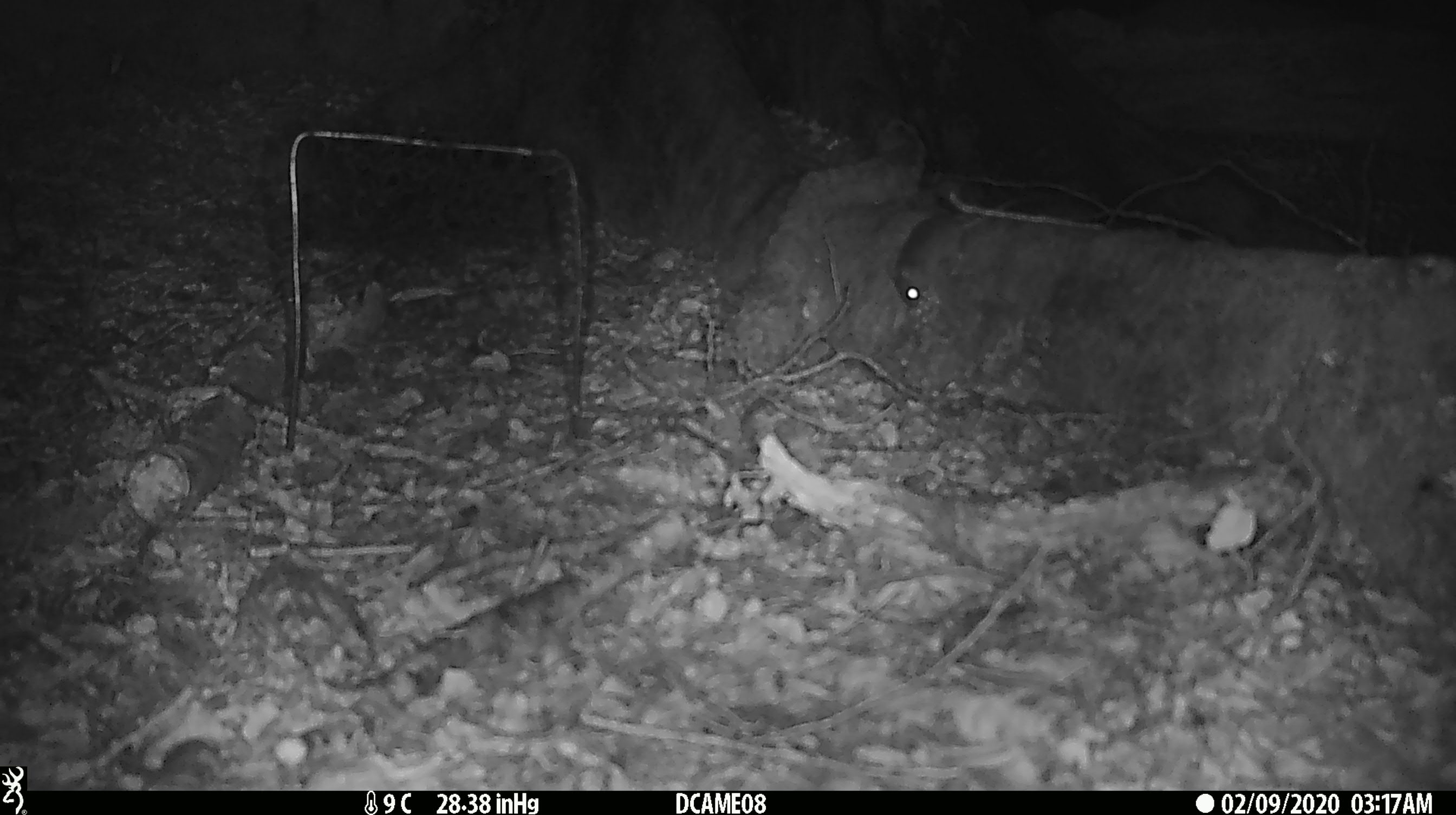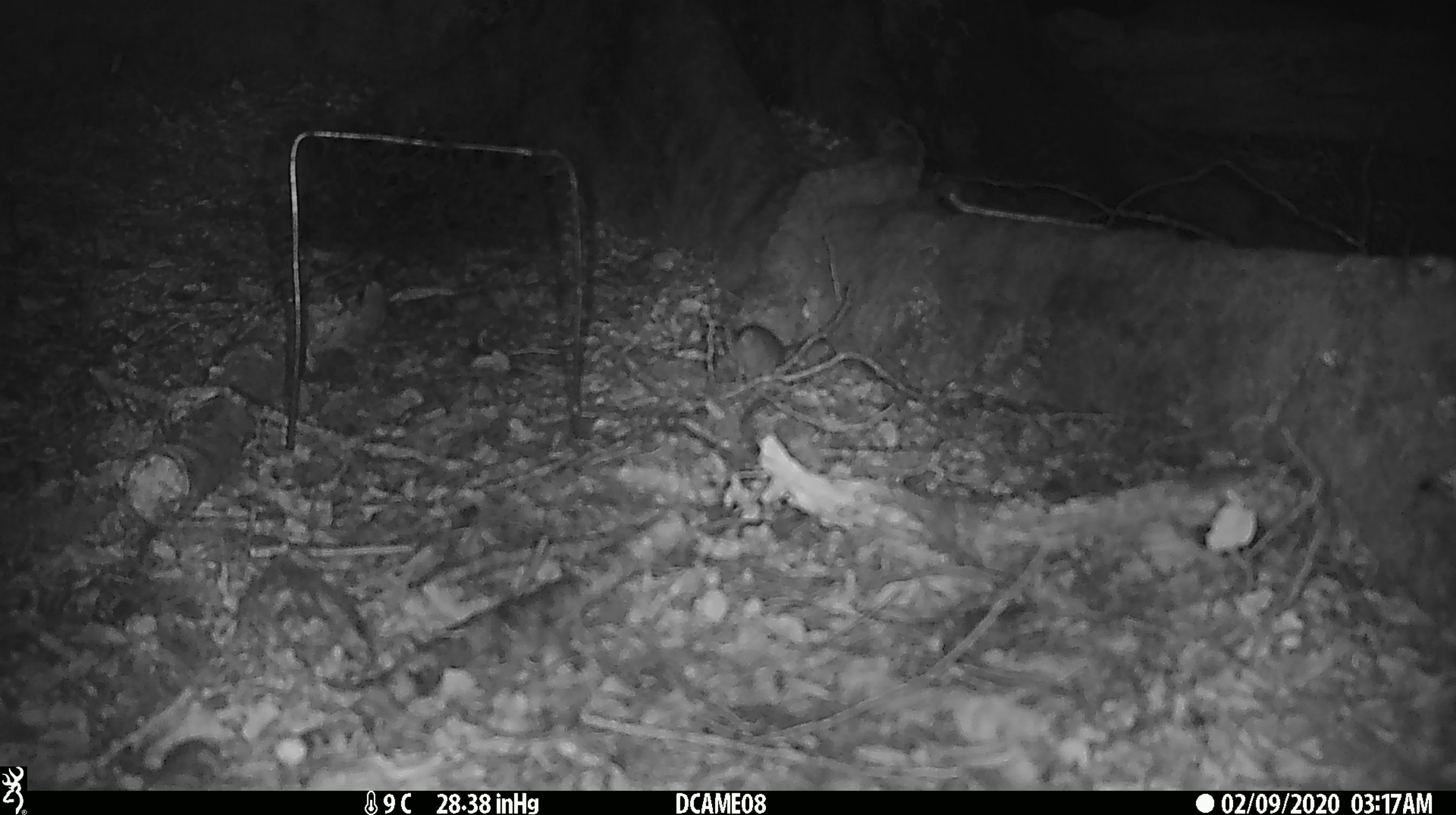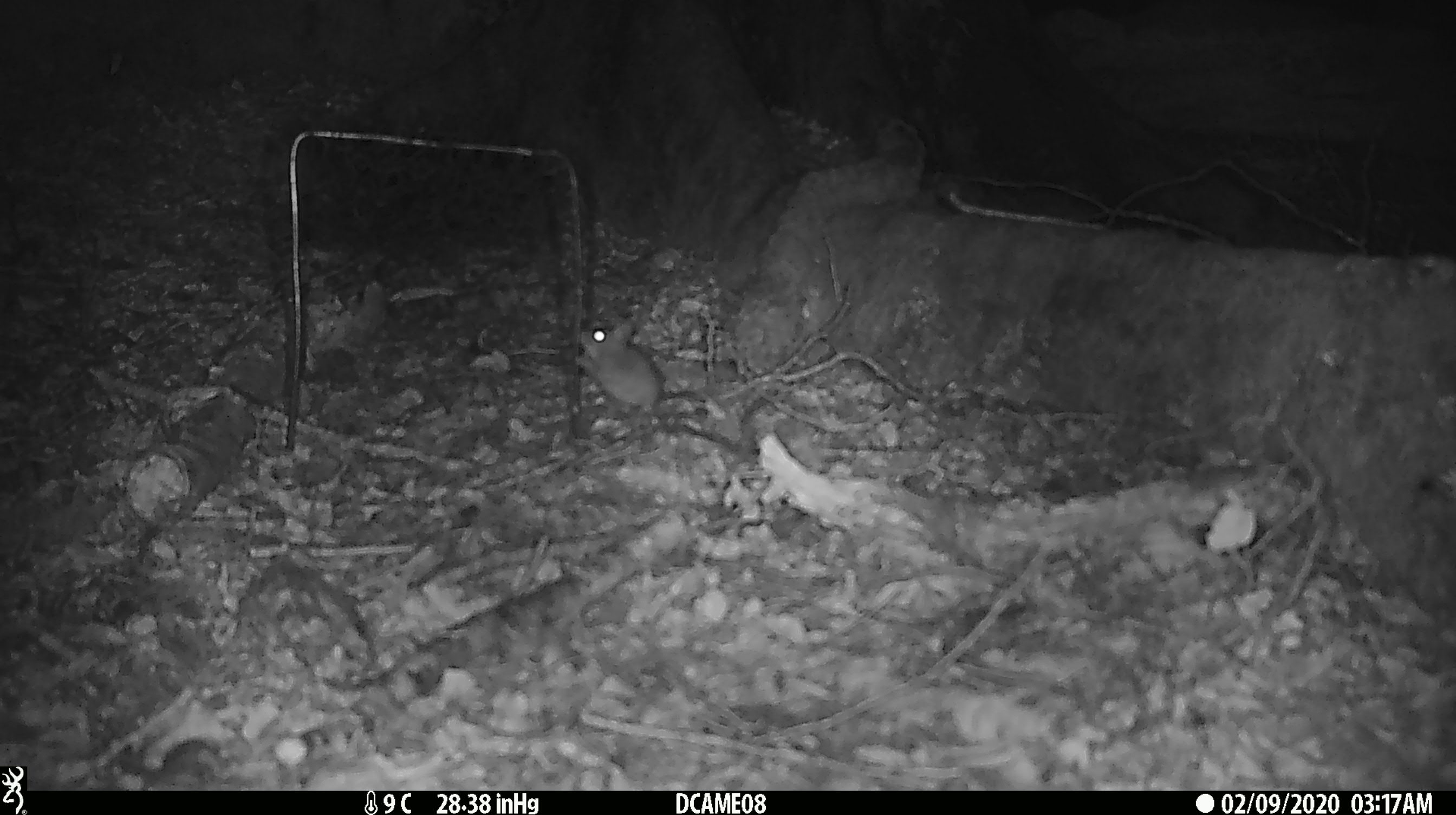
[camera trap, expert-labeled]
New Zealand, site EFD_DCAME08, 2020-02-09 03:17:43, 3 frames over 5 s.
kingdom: Animalia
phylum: Chordata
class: Mammalia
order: Rodentia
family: Muridae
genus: Mus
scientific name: Mus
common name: mouse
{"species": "mouse (Mus)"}